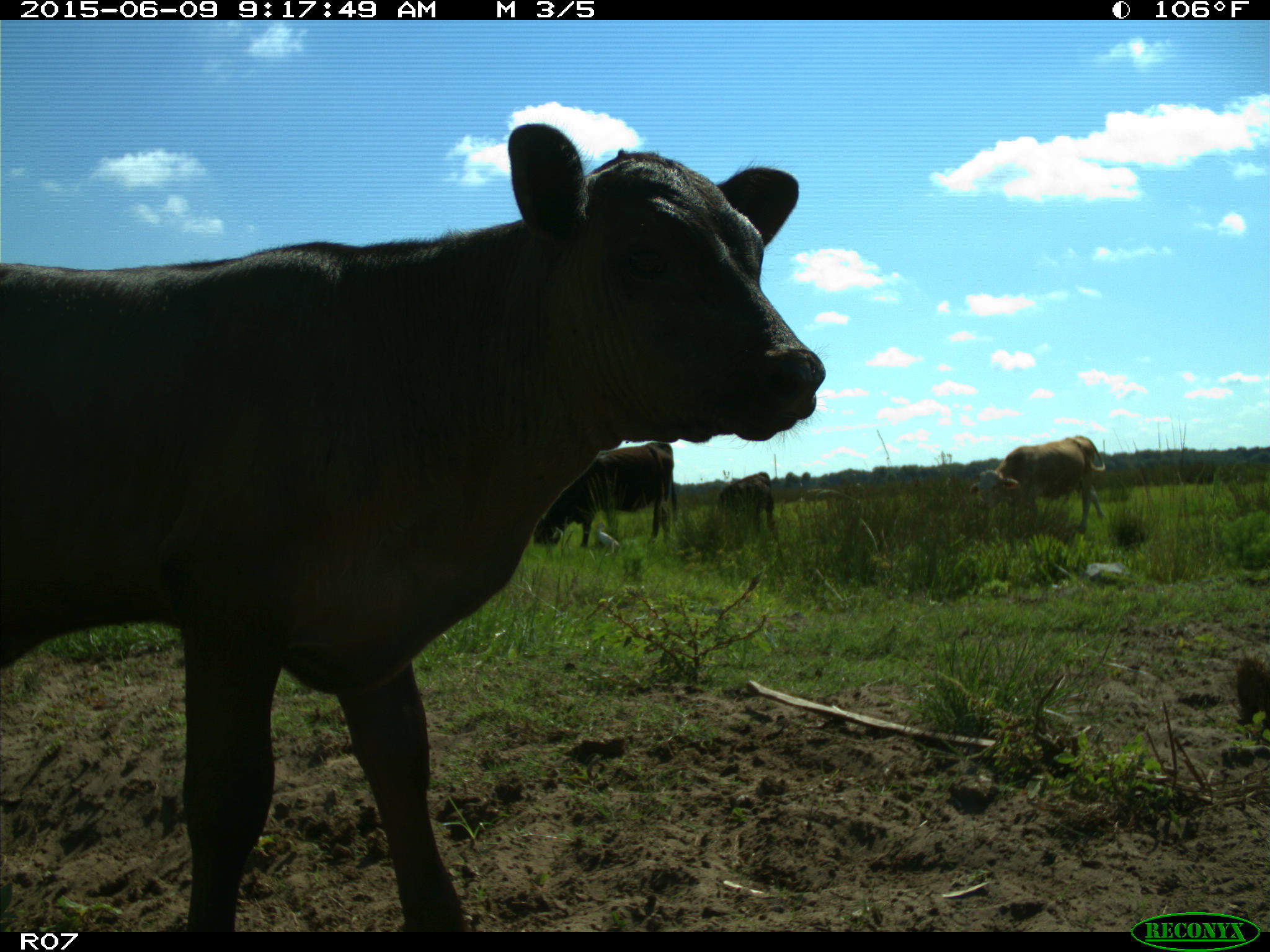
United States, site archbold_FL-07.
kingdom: Animalia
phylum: Chordata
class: Mammalia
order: Artiodactyla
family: Bovidae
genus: Bos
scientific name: Bos taurus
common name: domestic cow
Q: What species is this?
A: Bos taurus (domestic cow).